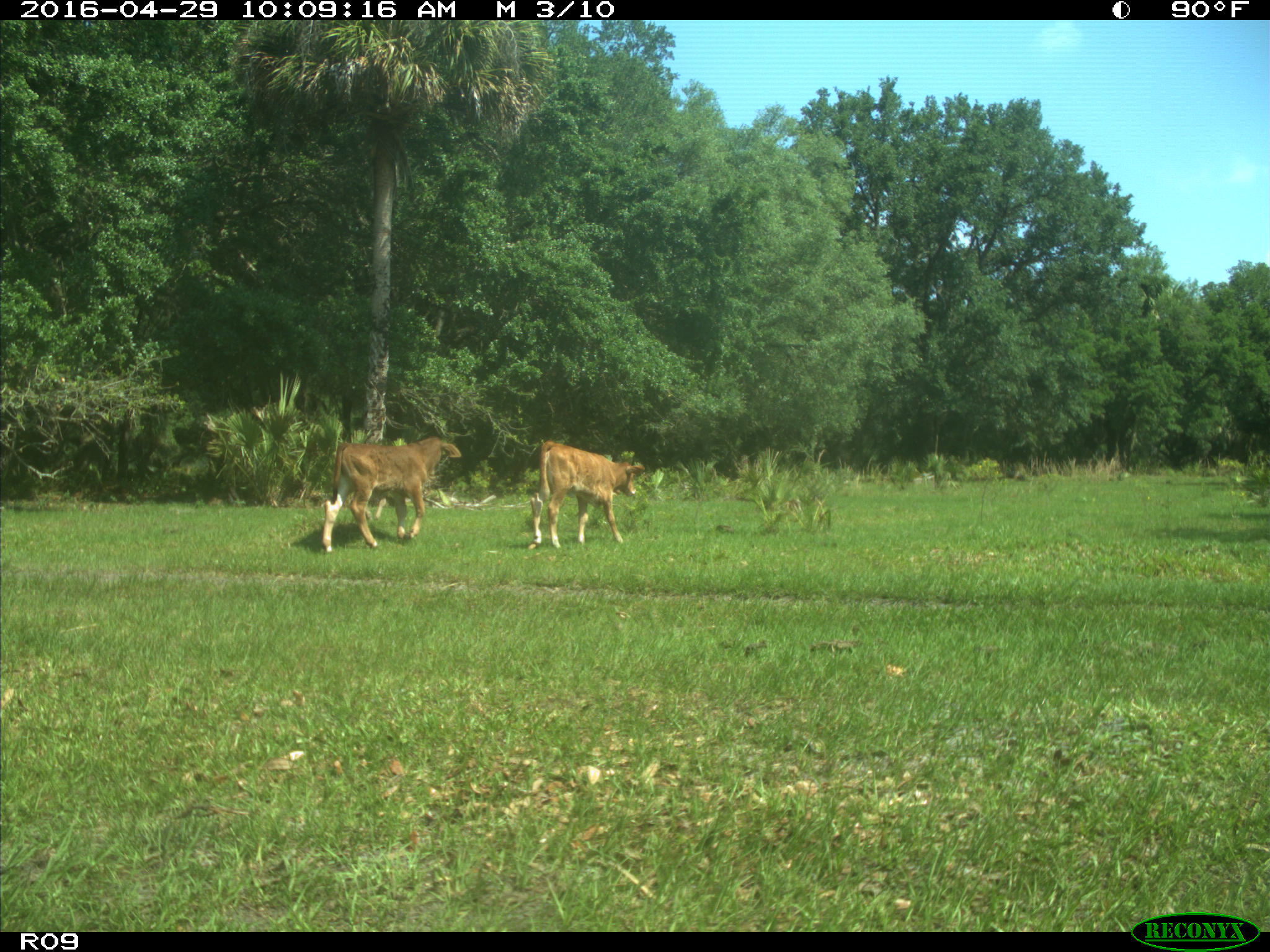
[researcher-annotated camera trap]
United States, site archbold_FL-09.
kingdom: Animalia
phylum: Chordata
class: Mammalia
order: Artiodactyla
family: Bovidae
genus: Bos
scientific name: Bos taurus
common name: domestic cow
Bos taurus (domestic cow).